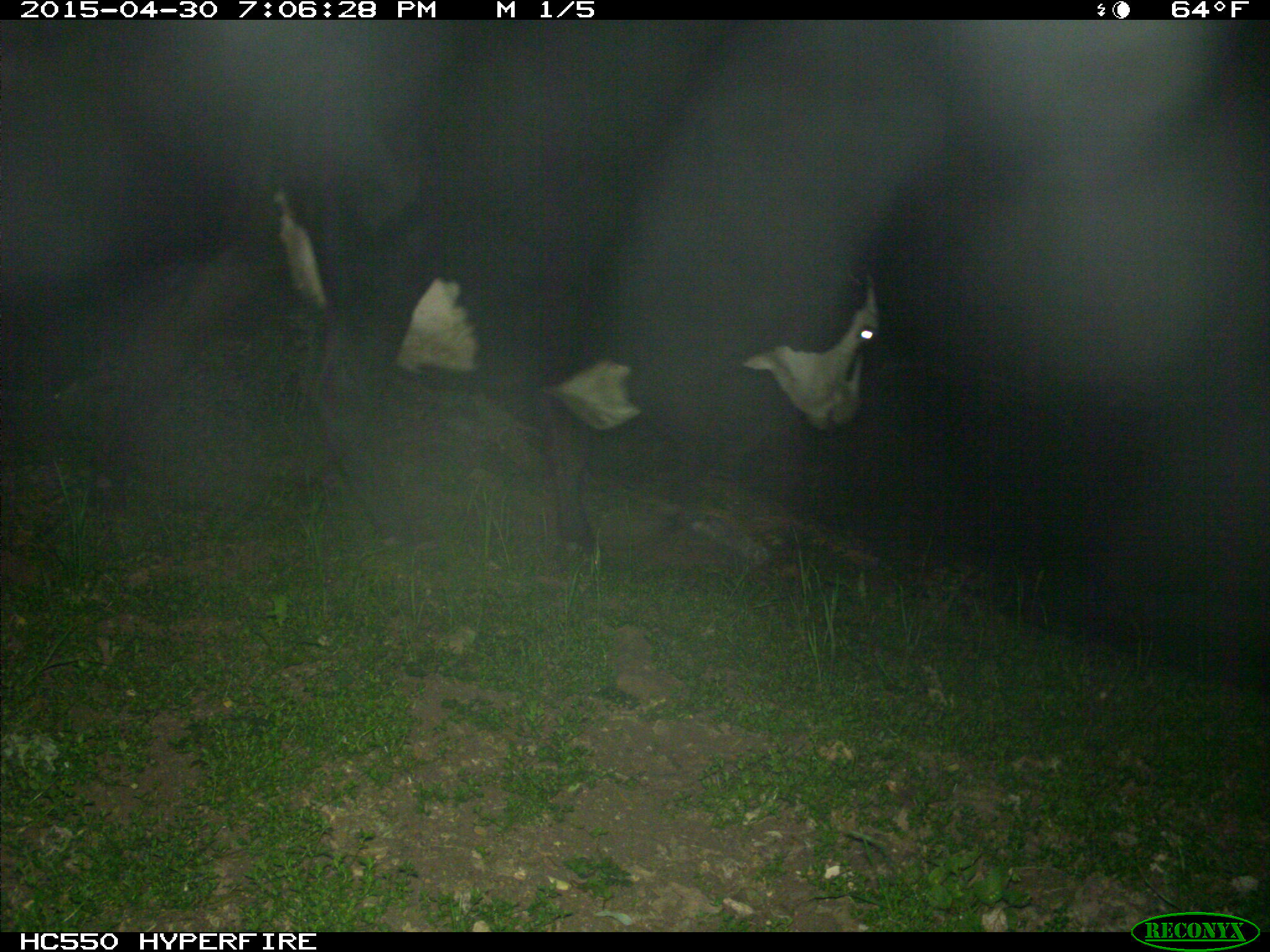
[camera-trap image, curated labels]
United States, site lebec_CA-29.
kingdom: Animalia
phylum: Chordata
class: Mammalia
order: Artiodactyla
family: Bovidae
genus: Bos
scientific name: Bos taurus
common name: domestic cow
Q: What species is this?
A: Bos taurus (domestic cow).